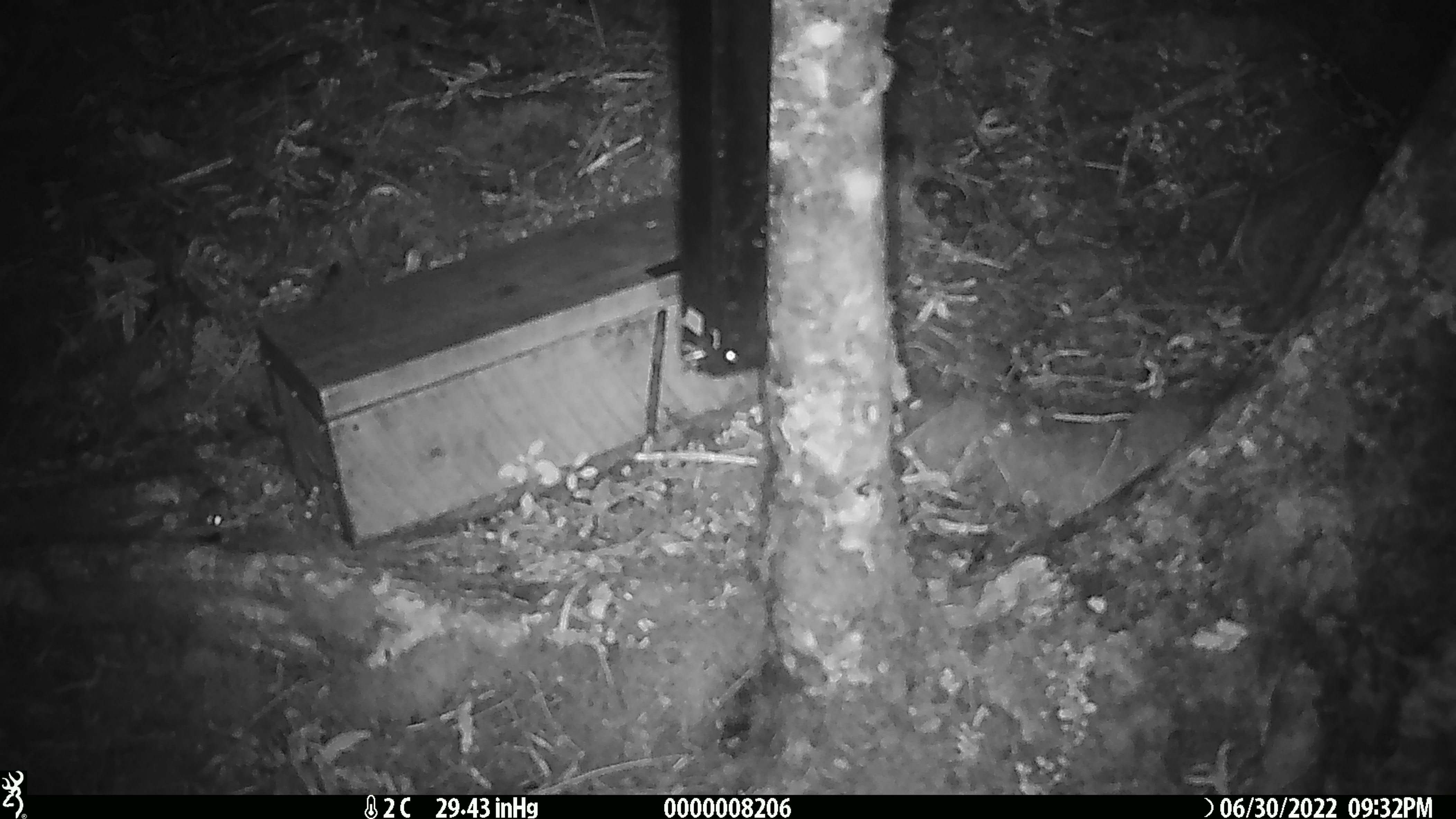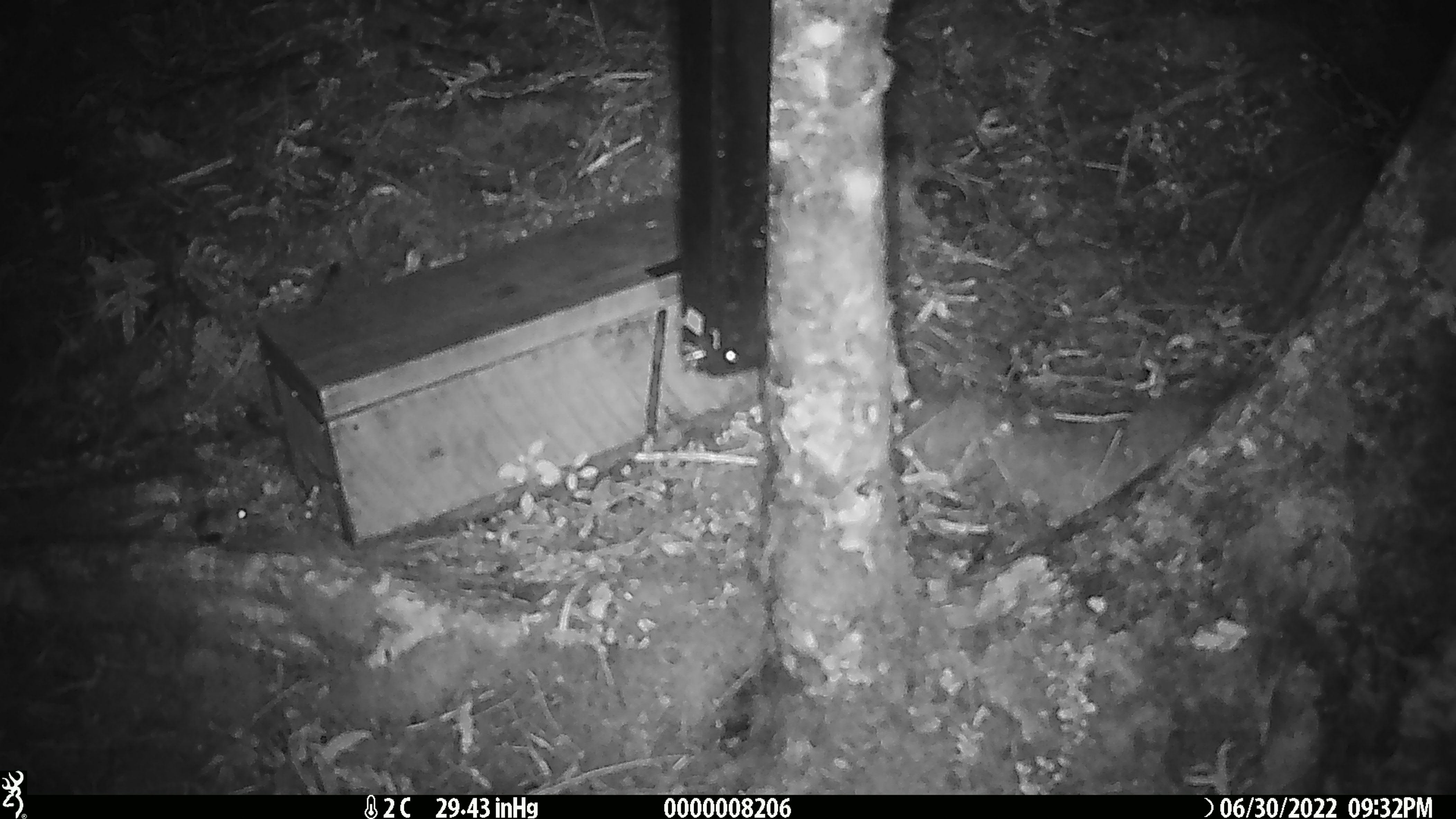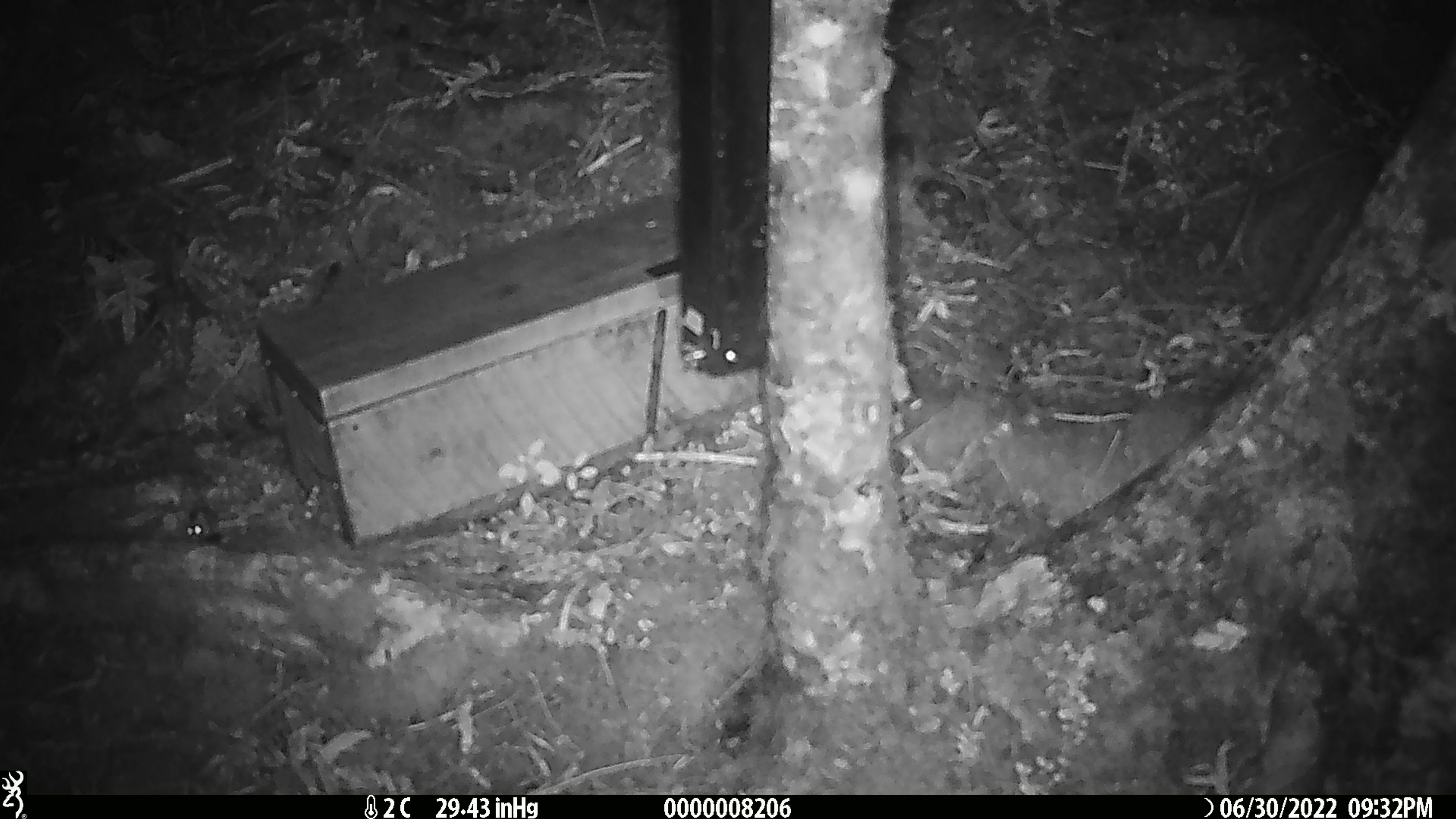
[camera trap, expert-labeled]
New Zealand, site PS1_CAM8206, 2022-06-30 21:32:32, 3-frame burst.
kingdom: Animalia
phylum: Chordata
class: Mammalia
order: Rodentia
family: Muridae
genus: Mus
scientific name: Mus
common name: mouse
Mouse (Mus).